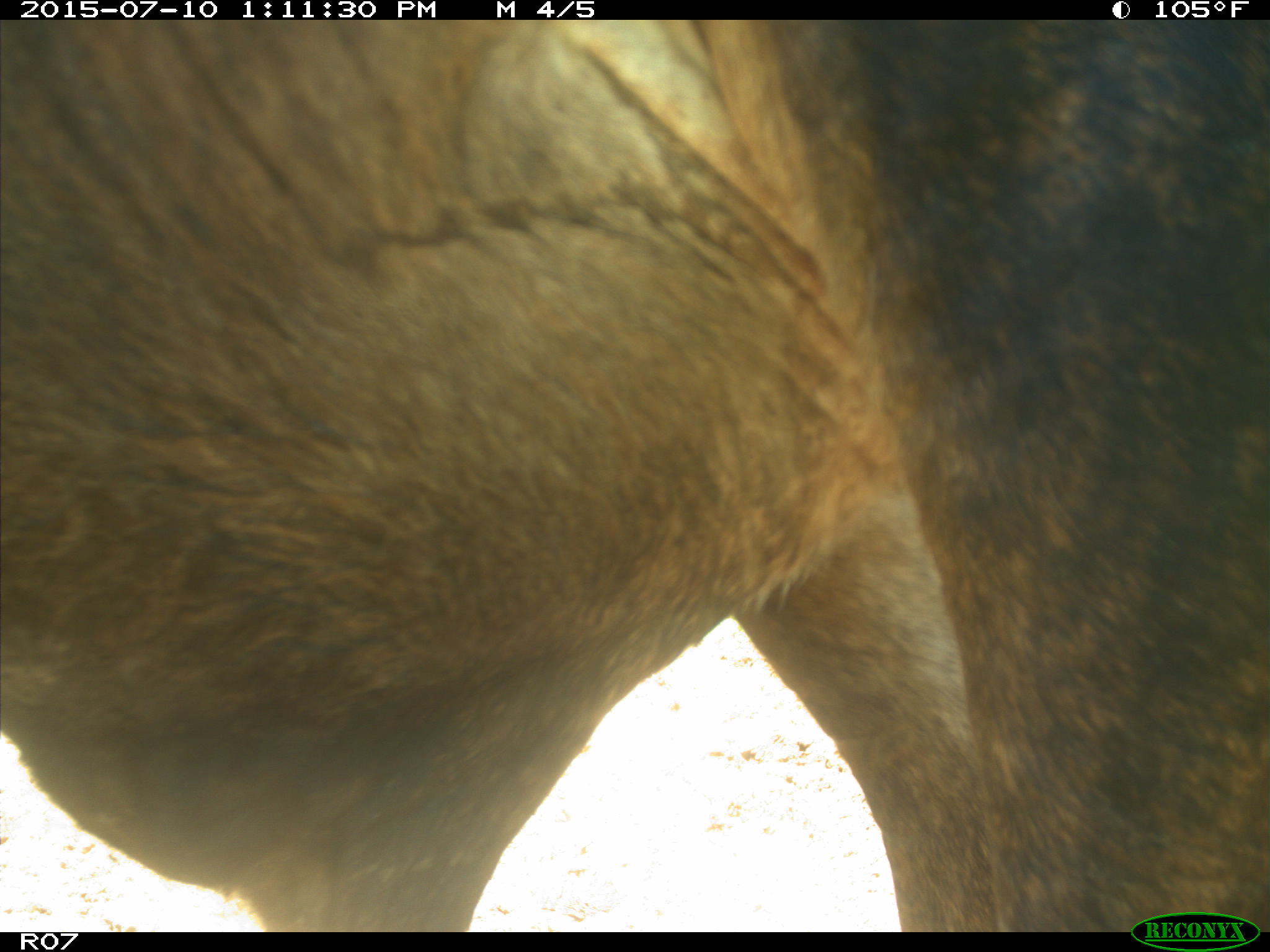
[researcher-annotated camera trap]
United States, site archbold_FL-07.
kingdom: Animalia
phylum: Chordata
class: Mammalia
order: Artiodactyla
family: Bovidae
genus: Bos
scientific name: Bos taurus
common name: domestic cow